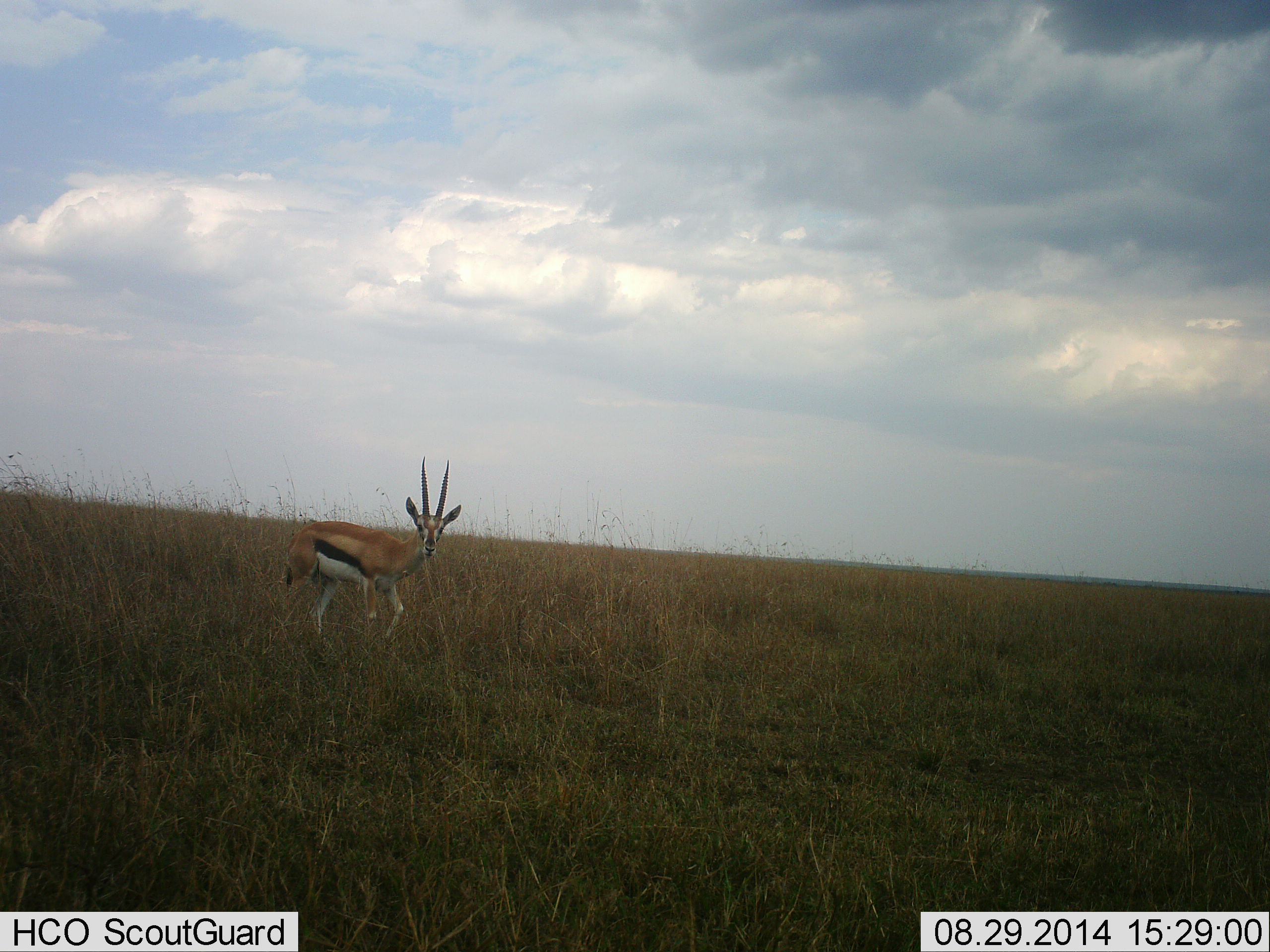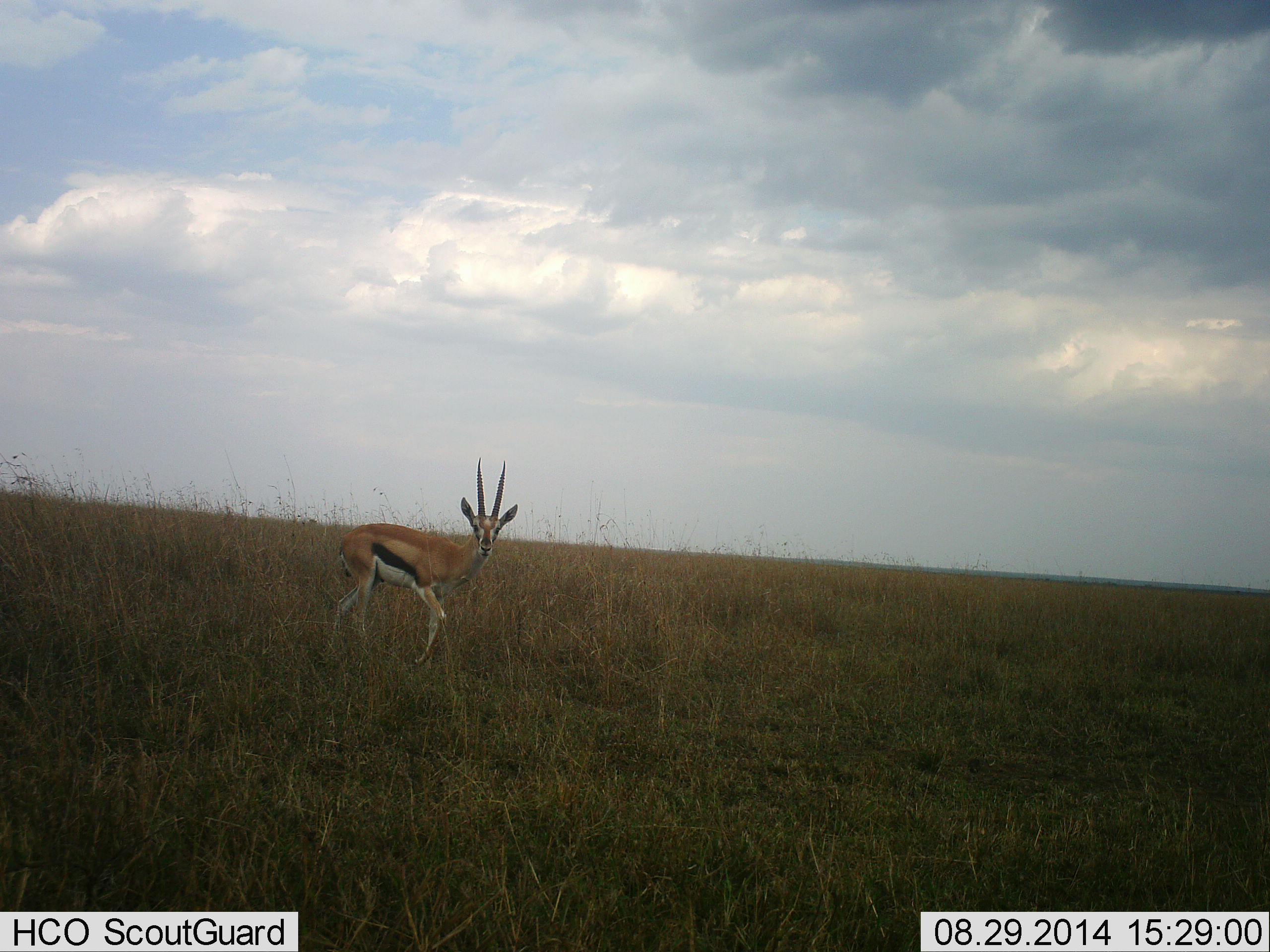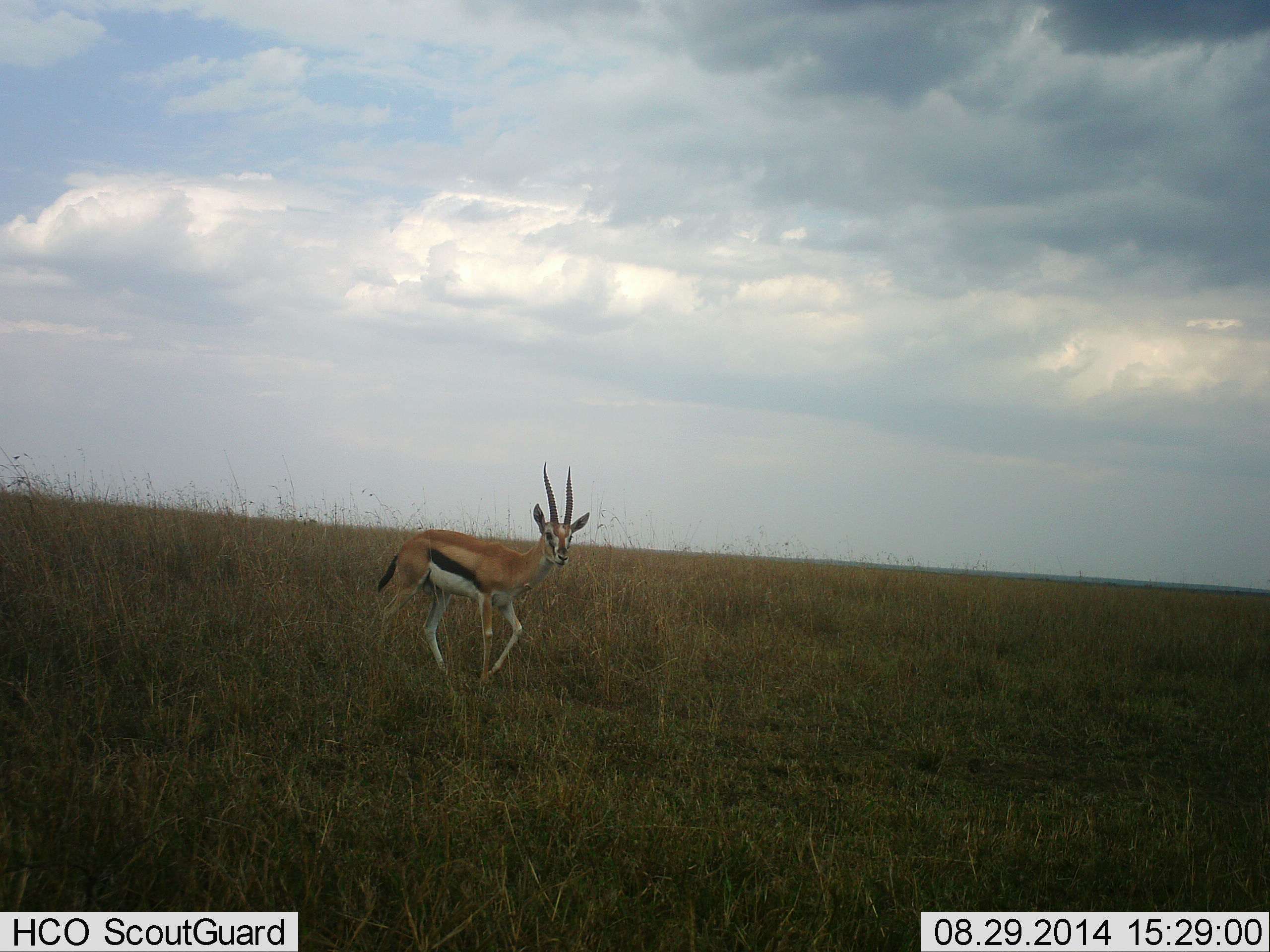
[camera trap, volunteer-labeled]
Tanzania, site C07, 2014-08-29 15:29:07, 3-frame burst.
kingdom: Animalia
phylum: Chordata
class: Mammalia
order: Artiodactyla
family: Bovidae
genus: Eudorcas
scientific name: Eudorcas thomsonii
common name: thomson's gazelle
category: gazellethomsons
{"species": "gazellethomsons (thomson's gazelle) (Eudorcas thomsonii)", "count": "1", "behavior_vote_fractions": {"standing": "10%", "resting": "0%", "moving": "90%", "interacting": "0%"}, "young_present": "0%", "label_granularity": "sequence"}